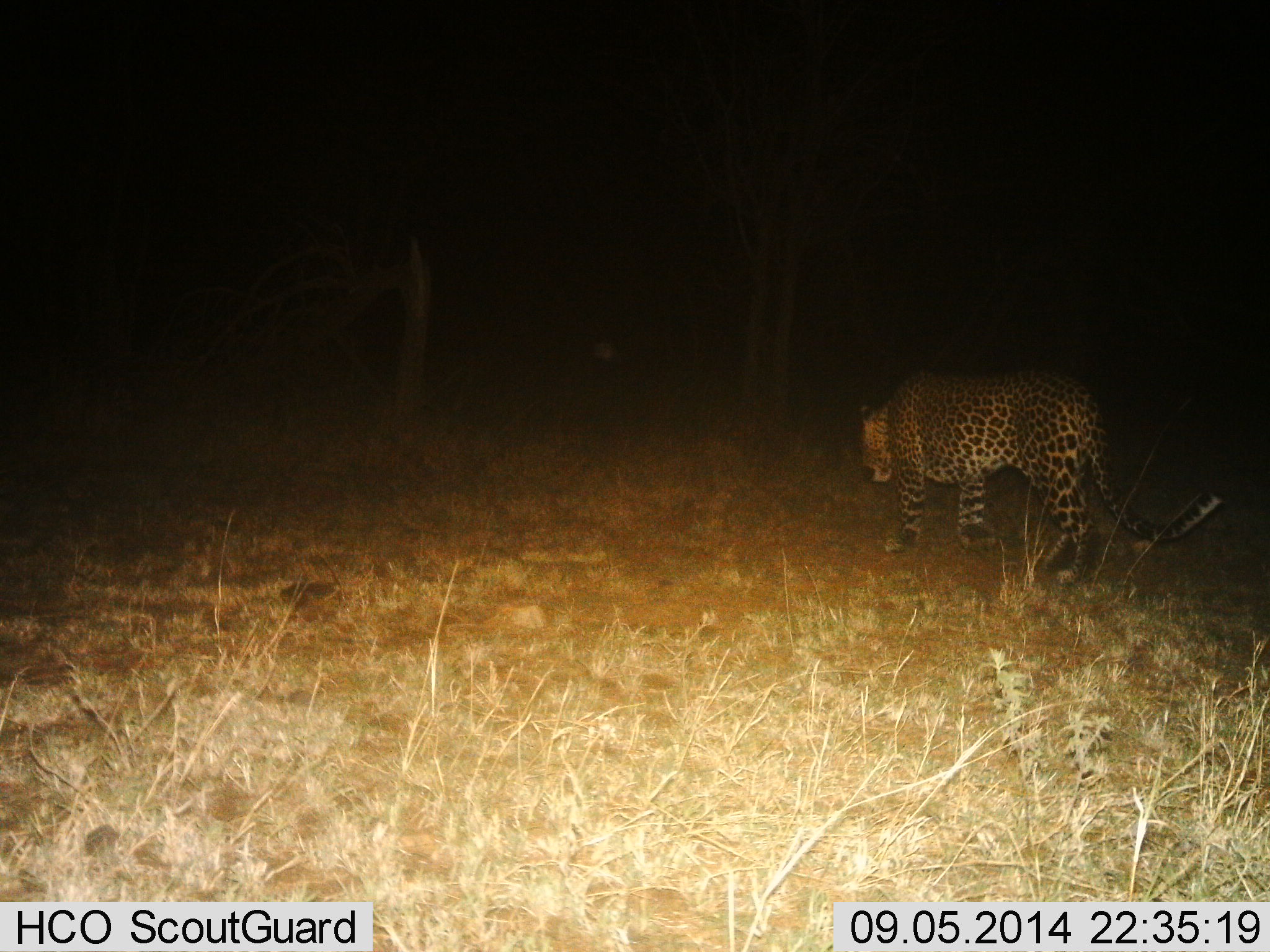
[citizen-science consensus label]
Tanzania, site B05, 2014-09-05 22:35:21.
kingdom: Animalia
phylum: Chordata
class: Mammalia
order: Carnivora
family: Felidae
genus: Panthera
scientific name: Panthera pardus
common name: leopard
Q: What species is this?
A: Leopard (Panthera pardus).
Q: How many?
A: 1.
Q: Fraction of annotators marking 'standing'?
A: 10%.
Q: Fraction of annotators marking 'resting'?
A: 0%.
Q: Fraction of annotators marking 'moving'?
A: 90%.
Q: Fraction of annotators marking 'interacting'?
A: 0%.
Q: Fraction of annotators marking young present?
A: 0%.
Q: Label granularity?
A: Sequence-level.